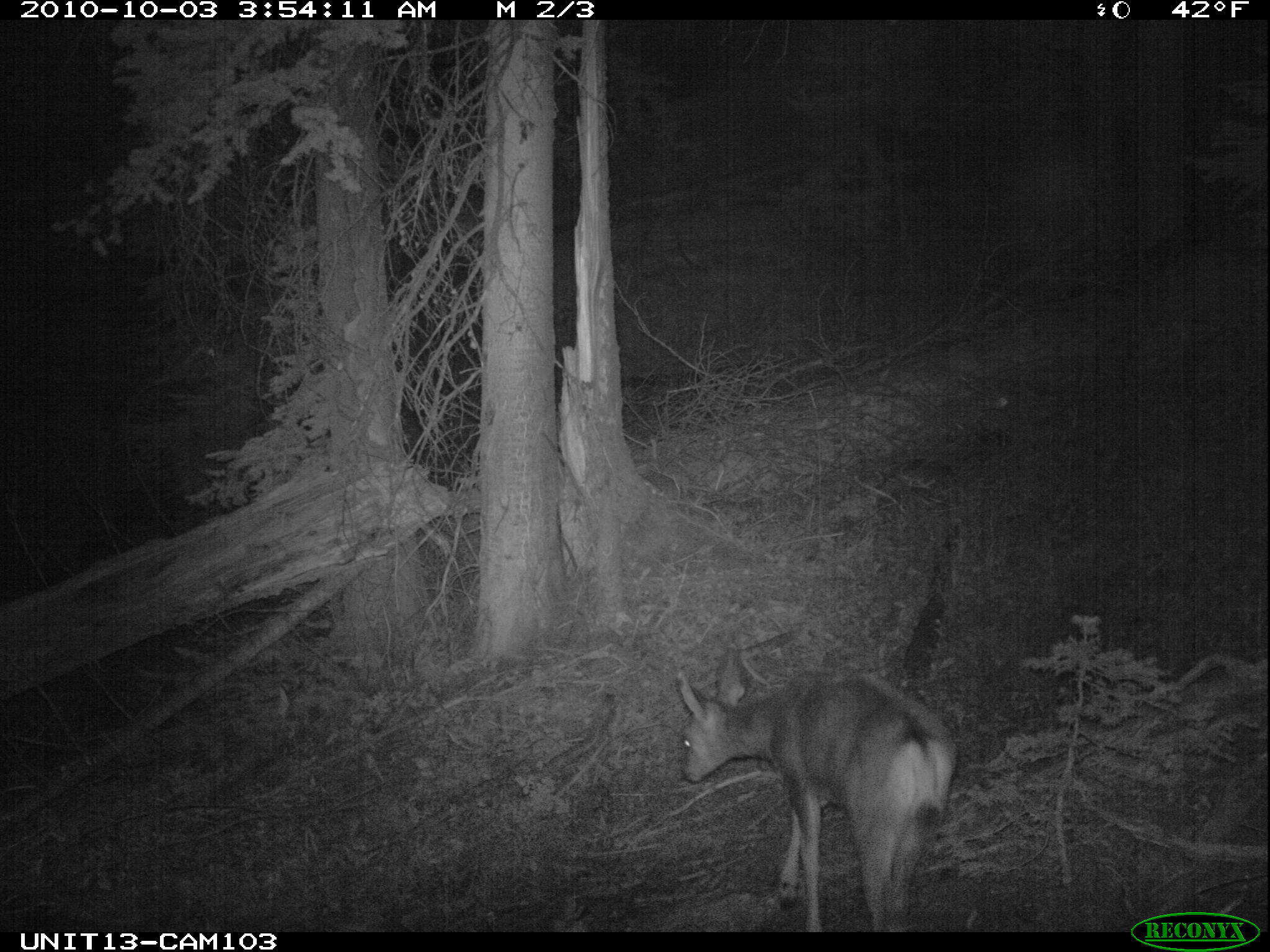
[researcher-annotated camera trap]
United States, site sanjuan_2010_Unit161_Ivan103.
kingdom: Animalia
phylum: Chordata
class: Mammalia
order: Artiodactyla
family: Cervidae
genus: Odocoileus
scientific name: Odocoileus hemionus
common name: mule deer